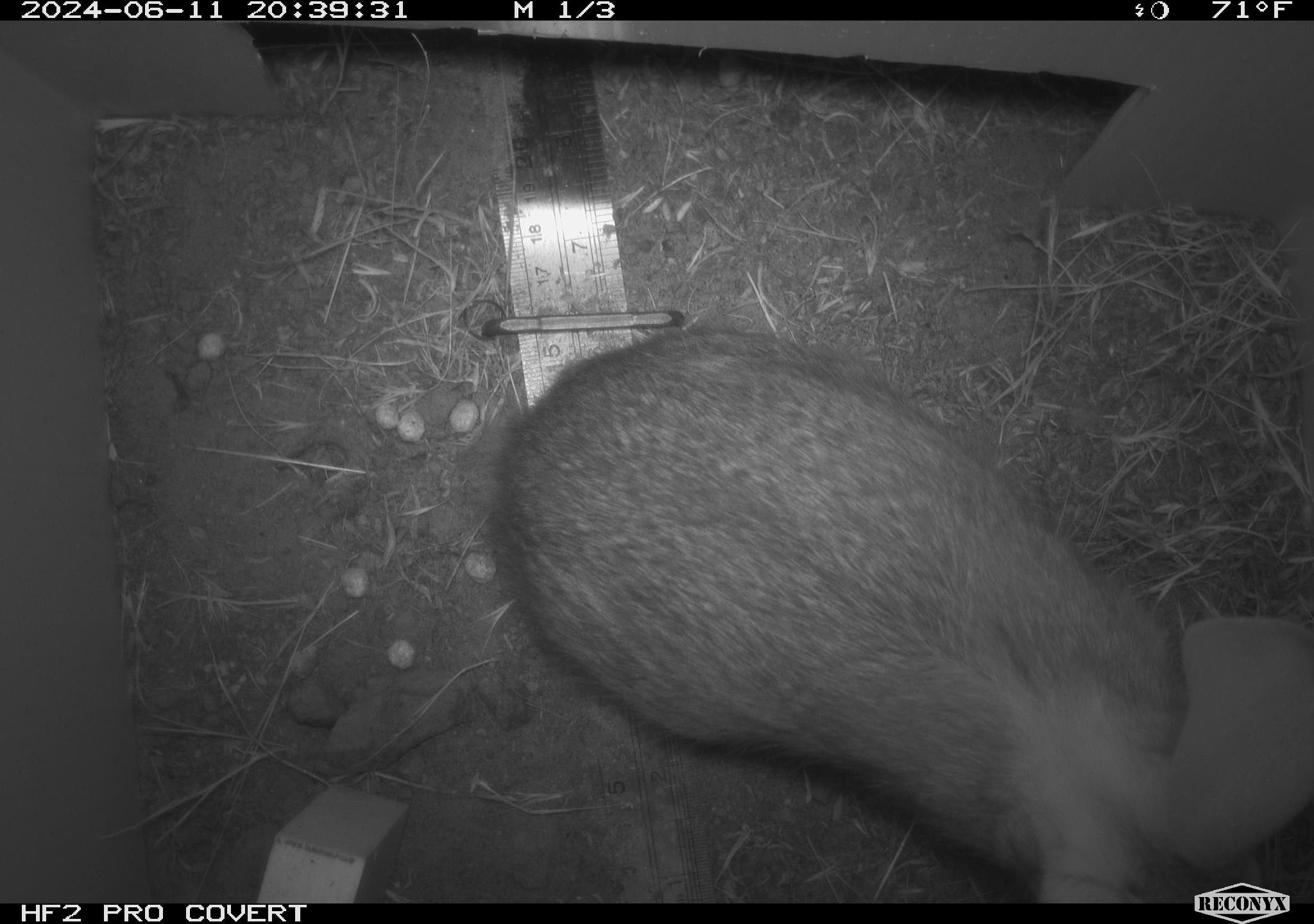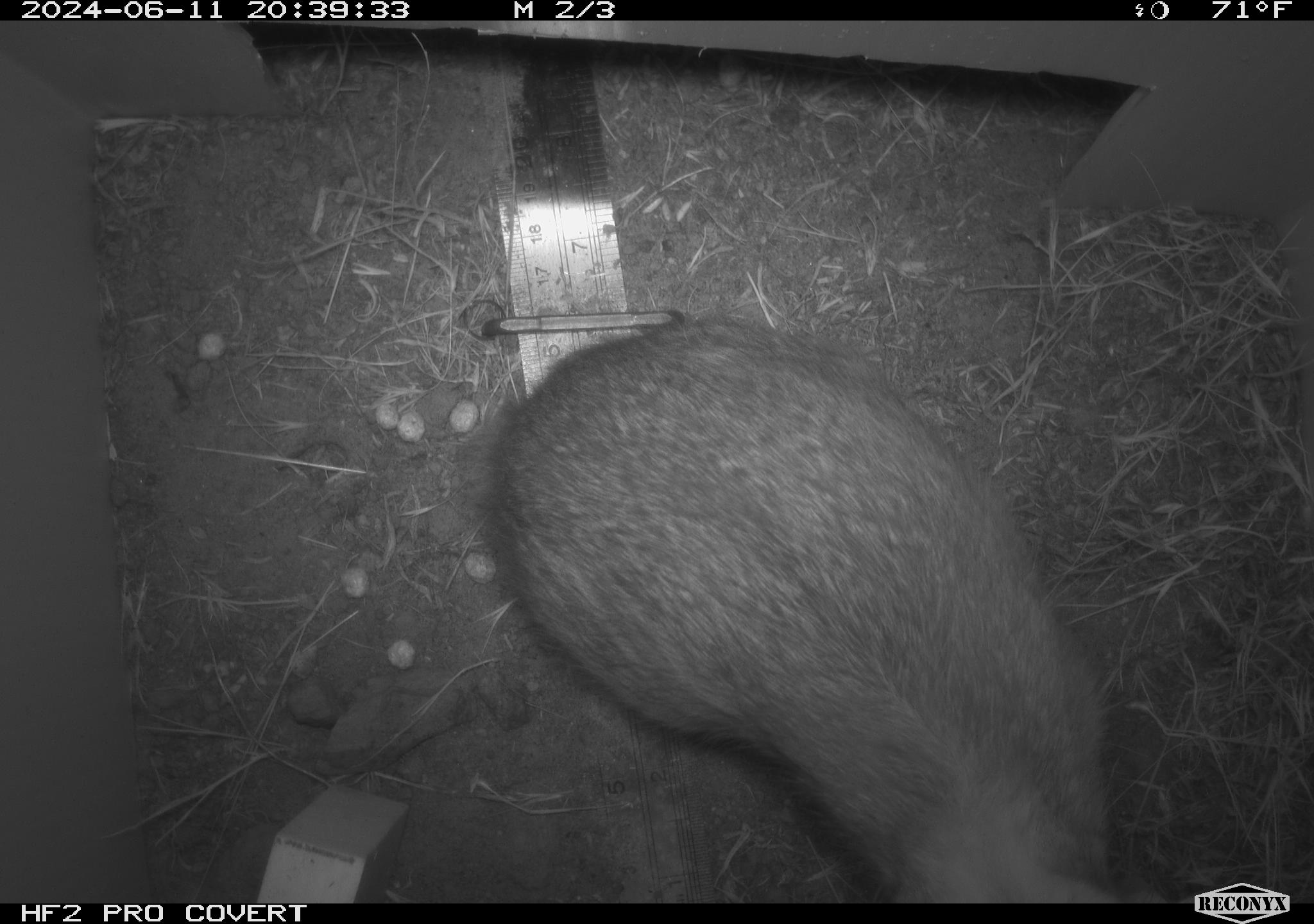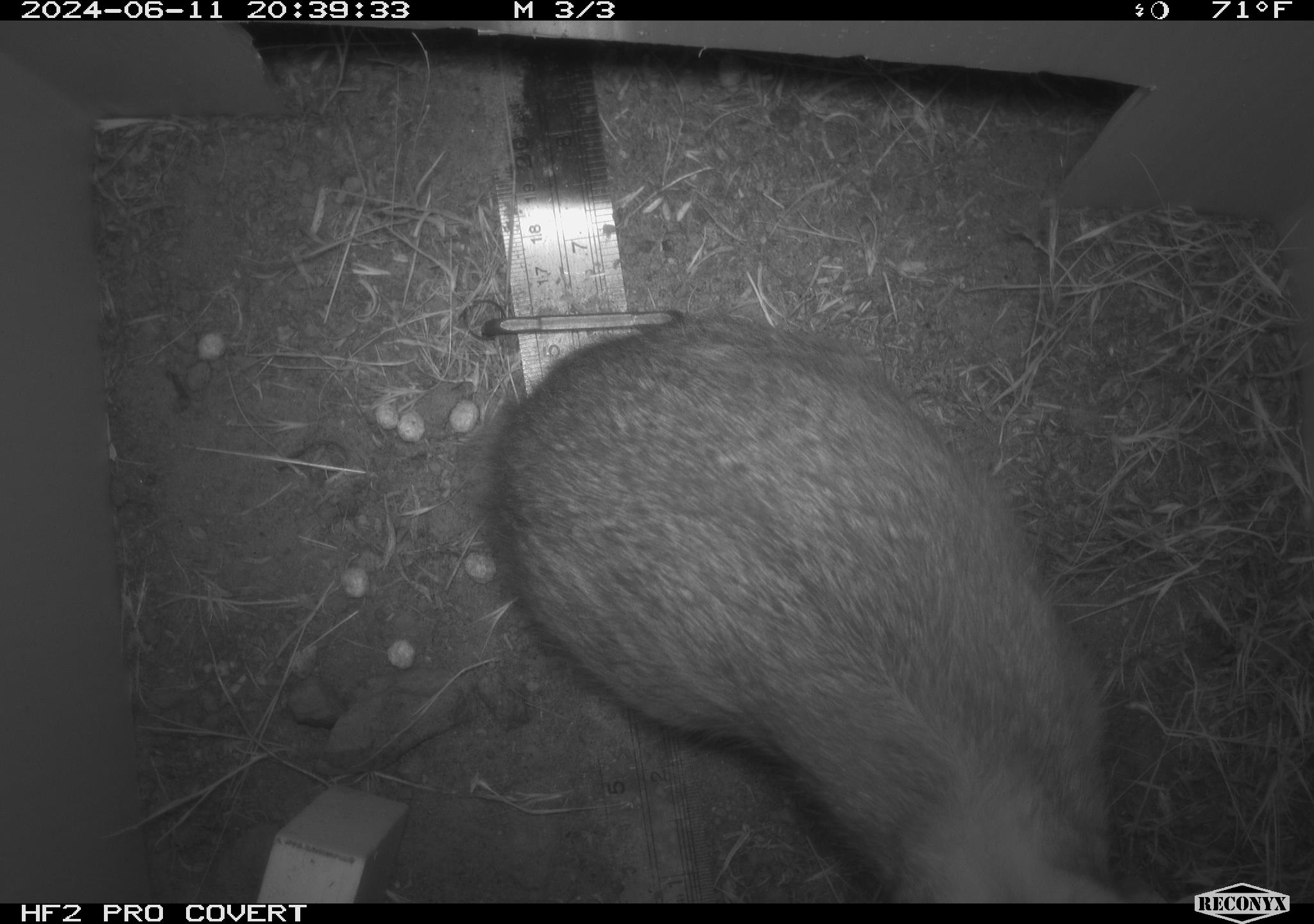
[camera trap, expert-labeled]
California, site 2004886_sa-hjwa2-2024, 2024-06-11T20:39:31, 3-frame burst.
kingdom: Animalia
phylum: Chordata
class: Mammalia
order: Lagomorpha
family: Leporidae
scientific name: Leporidae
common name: rabbit or hare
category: rabbit and hare family